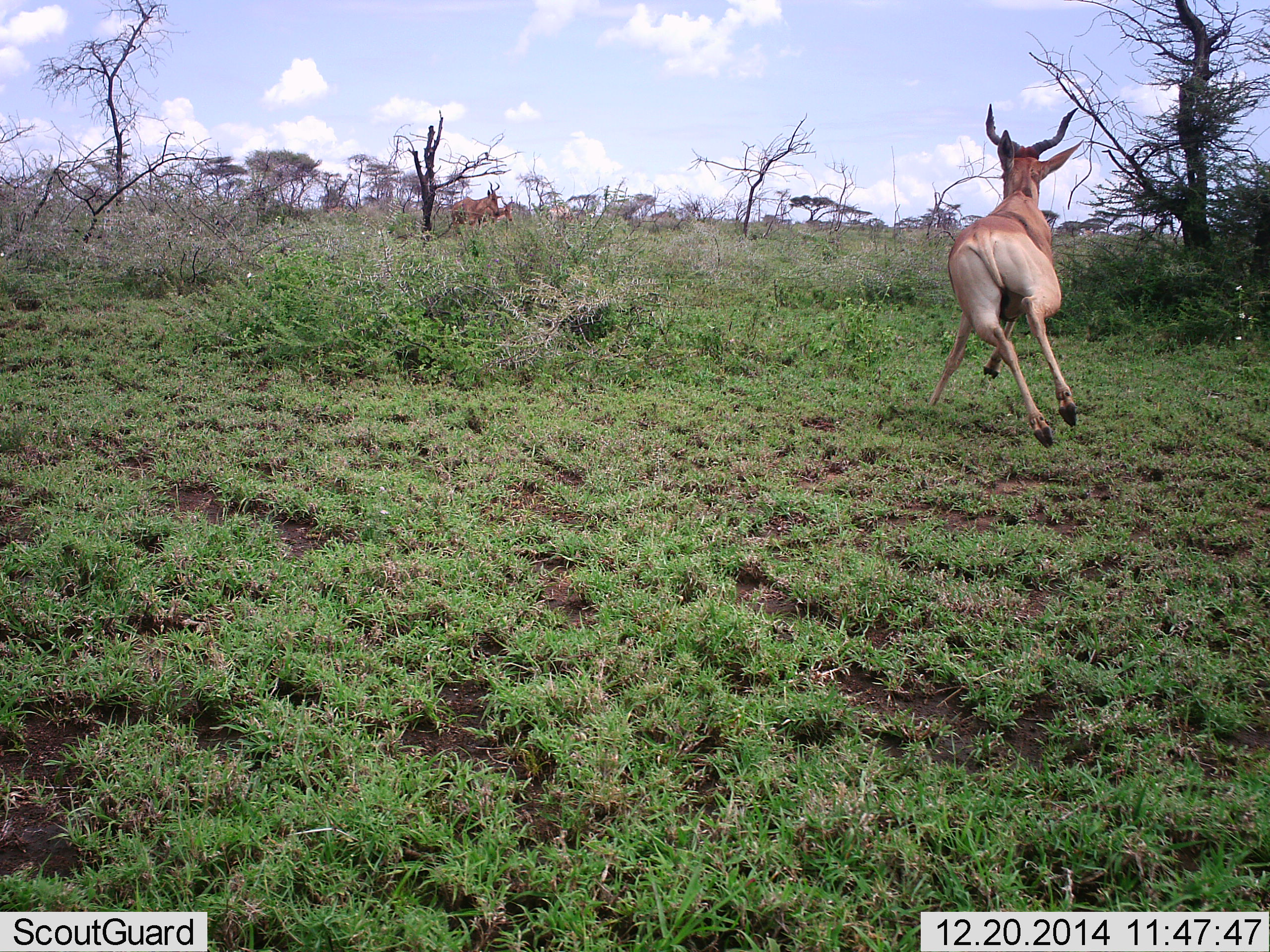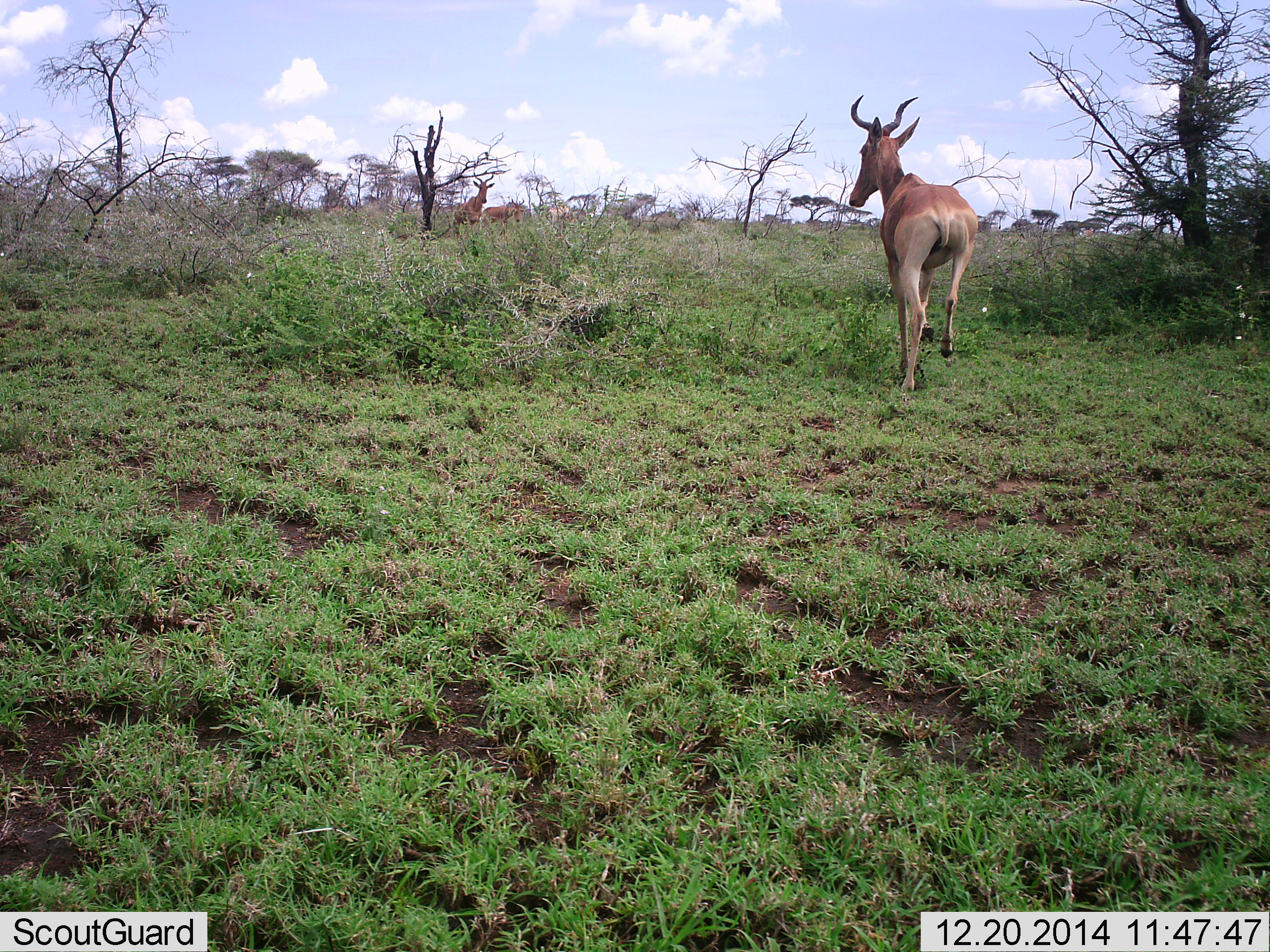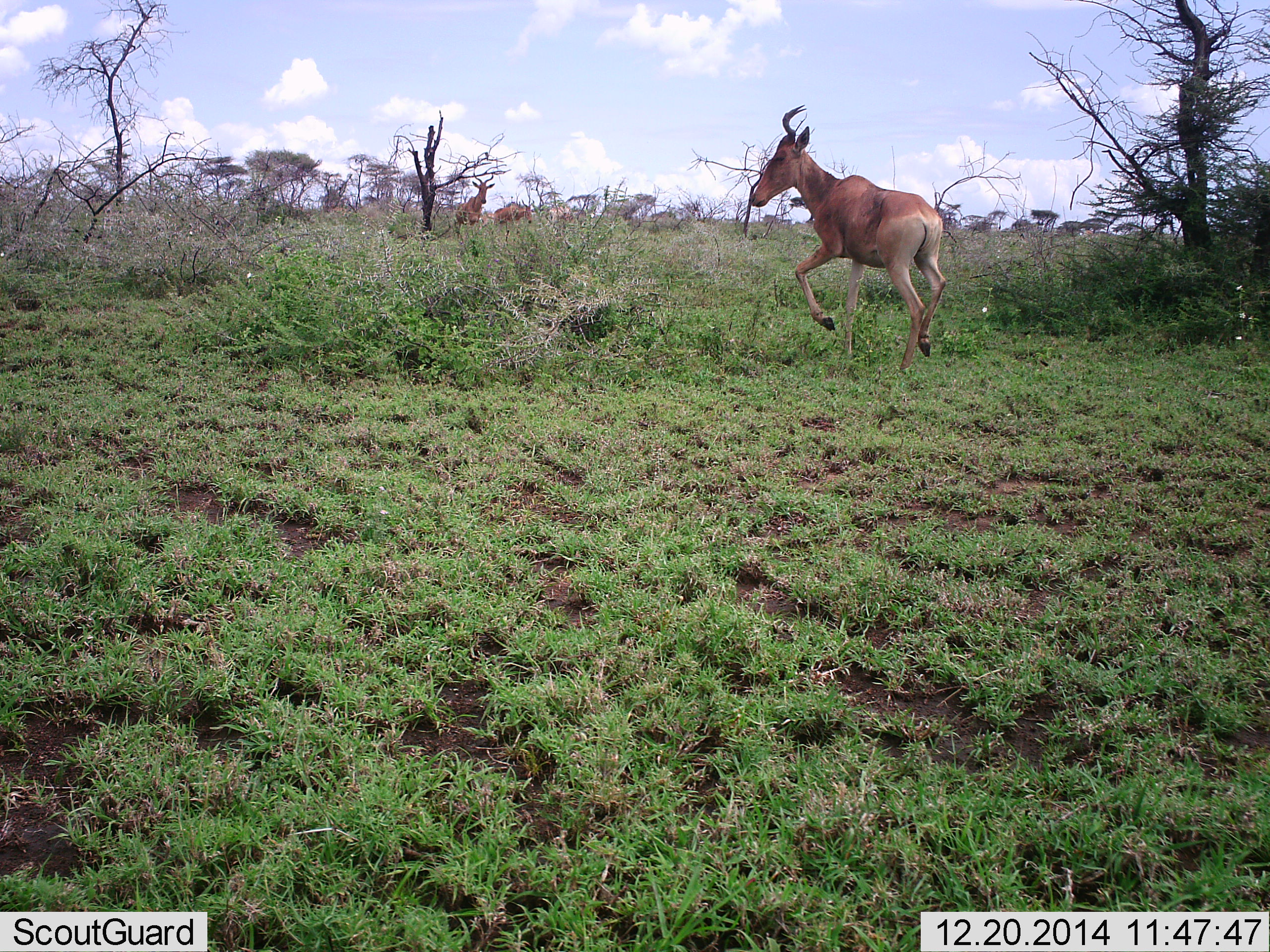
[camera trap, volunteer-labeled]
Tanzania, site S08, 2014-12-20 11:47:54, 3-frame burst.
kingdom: Animalia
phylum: Chordata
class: Mammalia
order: Artiodactyla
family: Bovidae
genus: Alcelaphus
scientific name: Alcelaphus buselaphus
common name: hartebeest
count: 4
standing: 60%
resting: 0%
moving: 100%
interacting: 10%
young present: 0%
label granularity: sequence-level